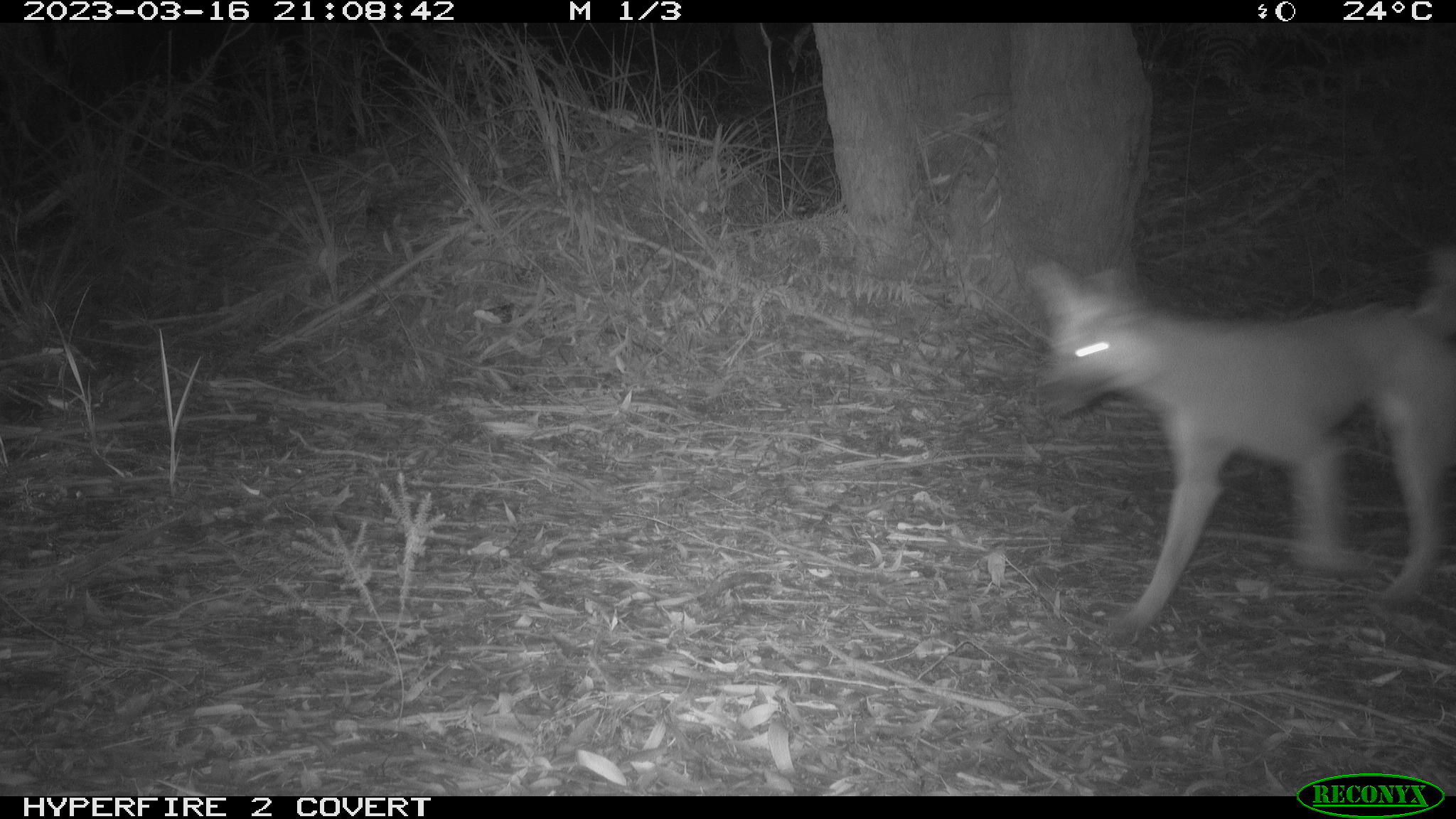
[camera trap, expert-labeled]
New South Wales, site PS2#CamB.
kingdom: Animalia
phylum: Chordata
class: Mammalia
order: Carnivora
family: Canidae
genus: Canis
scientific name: Canis familiaris dingo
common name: dingo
Dingo (Canis familiaris dingo).